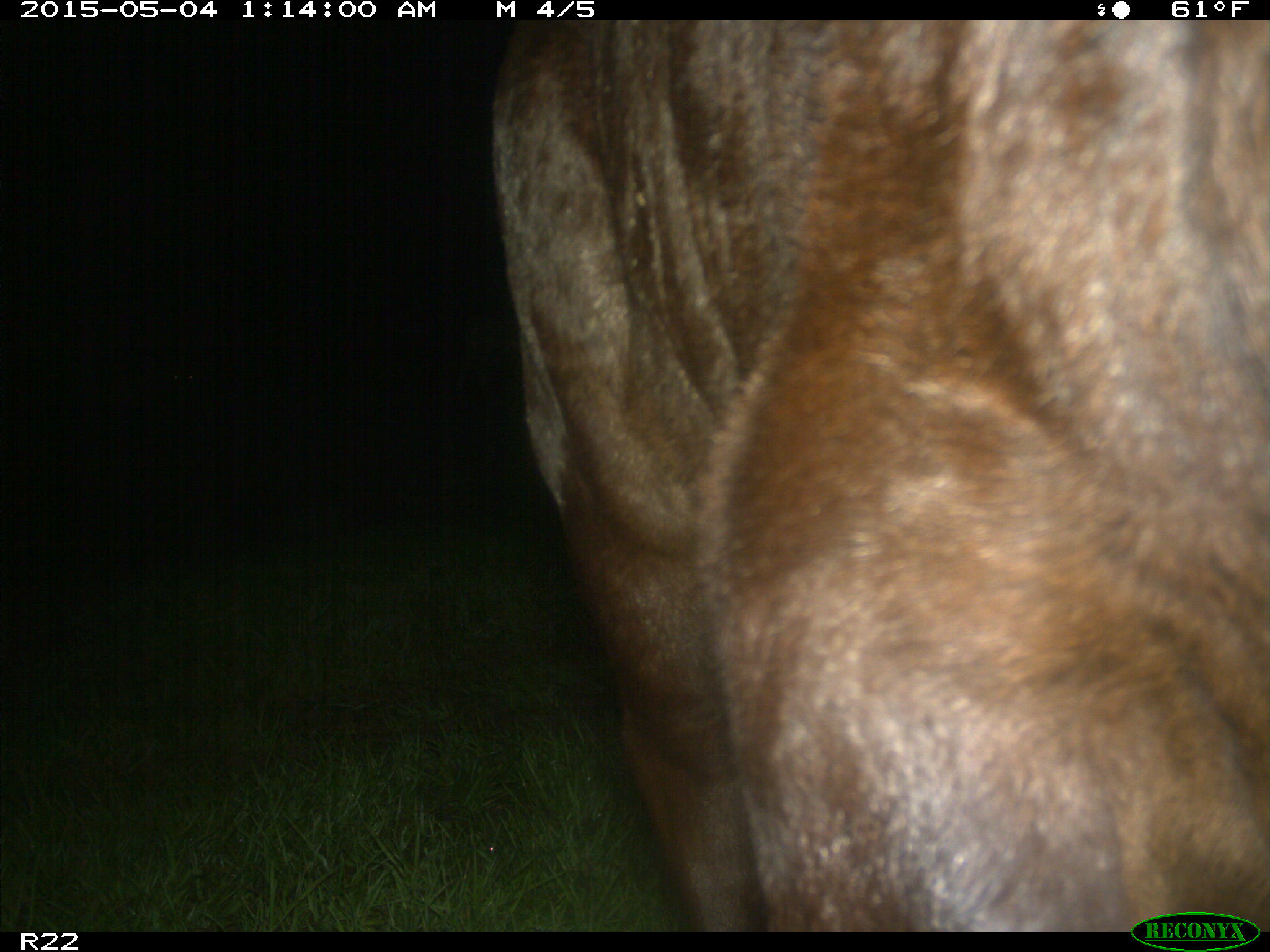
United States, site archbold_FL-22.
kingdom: Animalia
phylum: Chordata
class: Mammalia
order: Artiodactyla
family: Bovidae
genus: Bos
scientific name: Bos taurus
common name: domestic cow